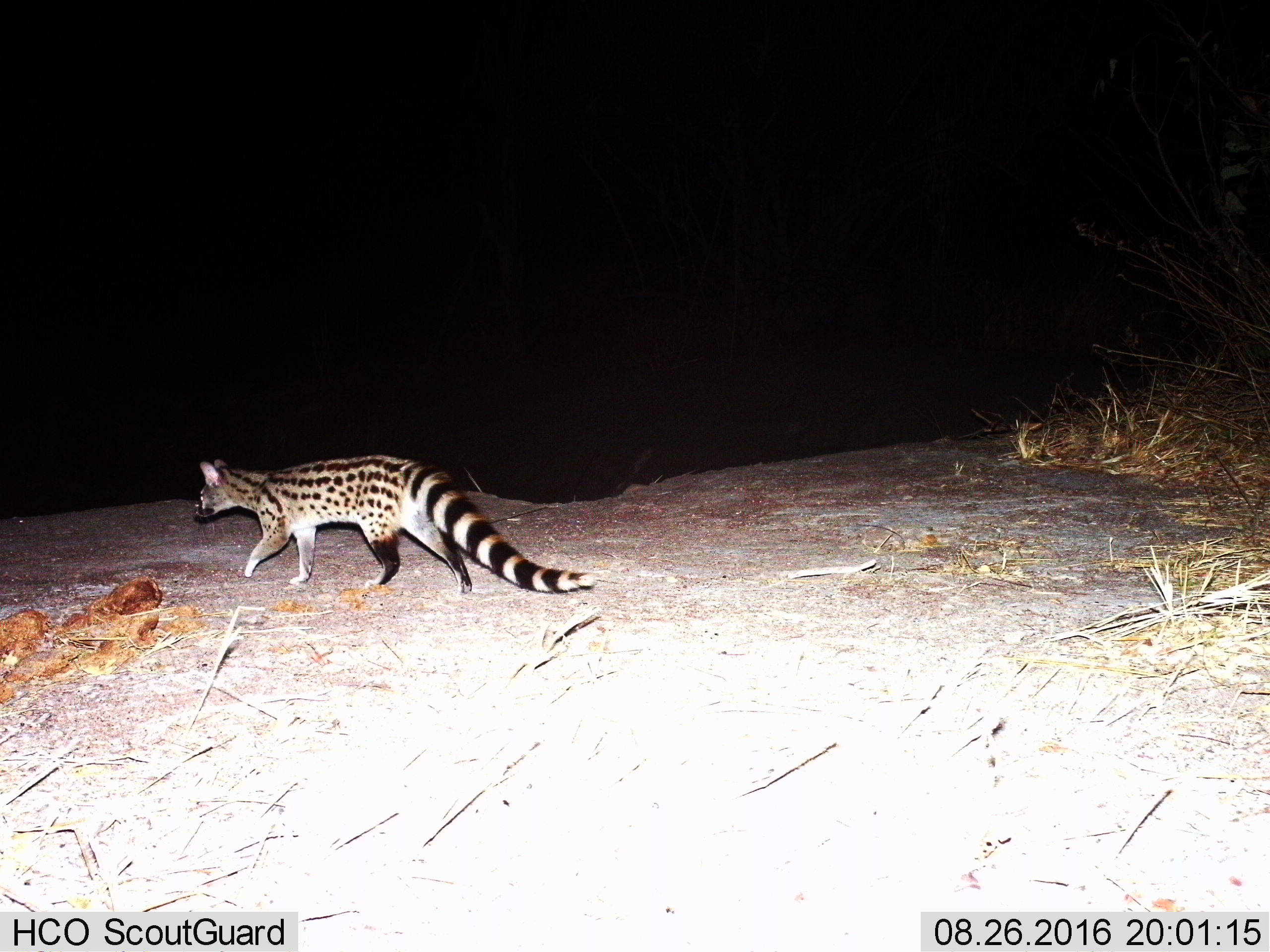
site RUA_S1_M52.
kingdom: Animalia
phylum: Chordata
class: Mammalia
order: Carnivora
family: Viverridae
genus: Genetta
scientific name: Genetta genetta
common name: small-spotted genet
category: genetcommonsmallspotted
Genetcommonsmallspotted (small-spotted genet) (Genetta genetta), count 1. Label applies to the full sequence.